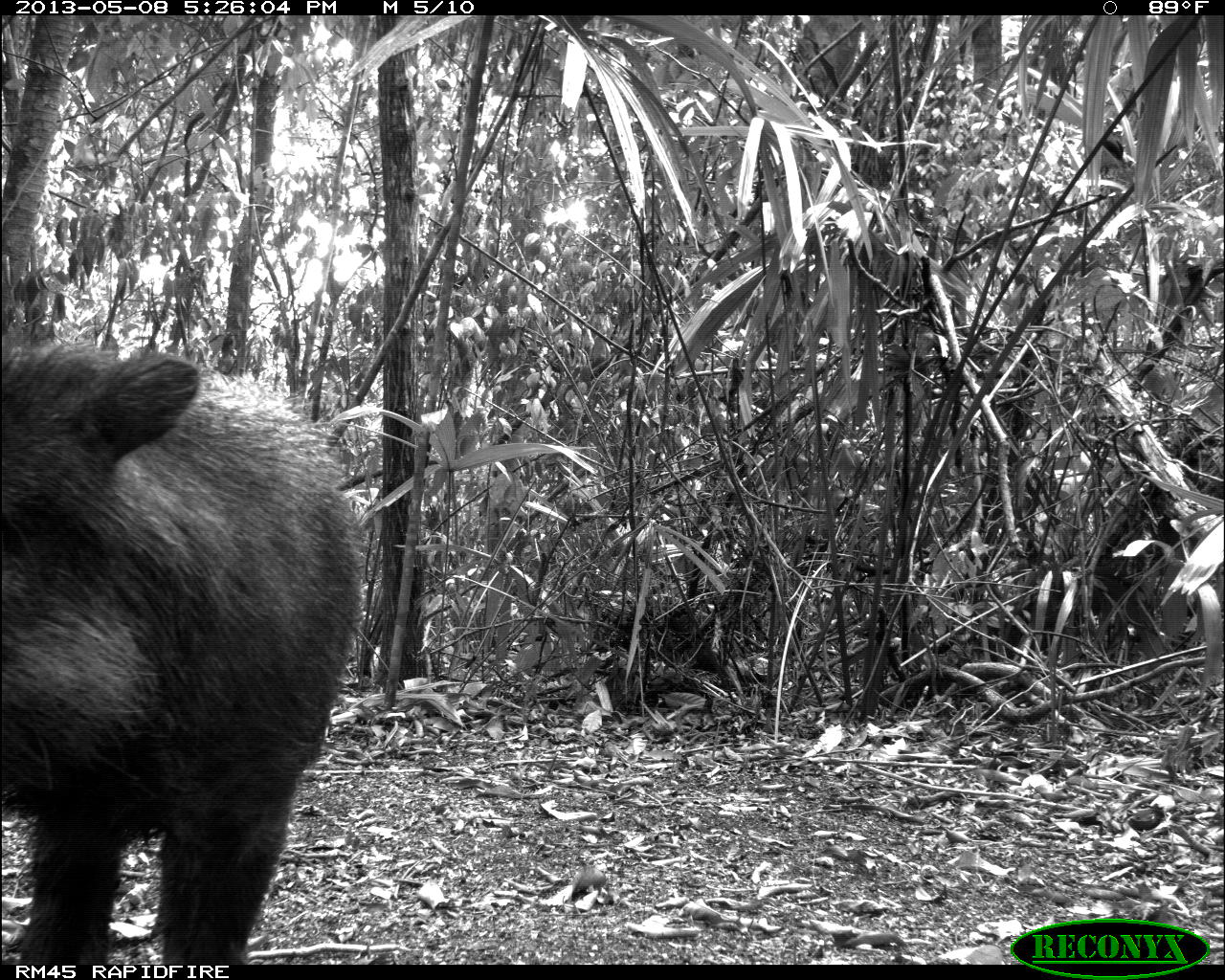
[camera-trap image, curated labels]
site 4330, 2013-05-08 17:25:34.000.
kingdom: Animalia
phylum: Chordata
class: Mammalia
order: Artiodactyla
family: Tayassuidae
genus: Tayassu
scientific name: Tayassu pecari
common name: white-lipped peccary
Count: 4.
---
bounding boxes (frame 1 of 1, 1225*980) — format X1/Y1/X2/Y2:
tayassu pecari: 0/340/362/964